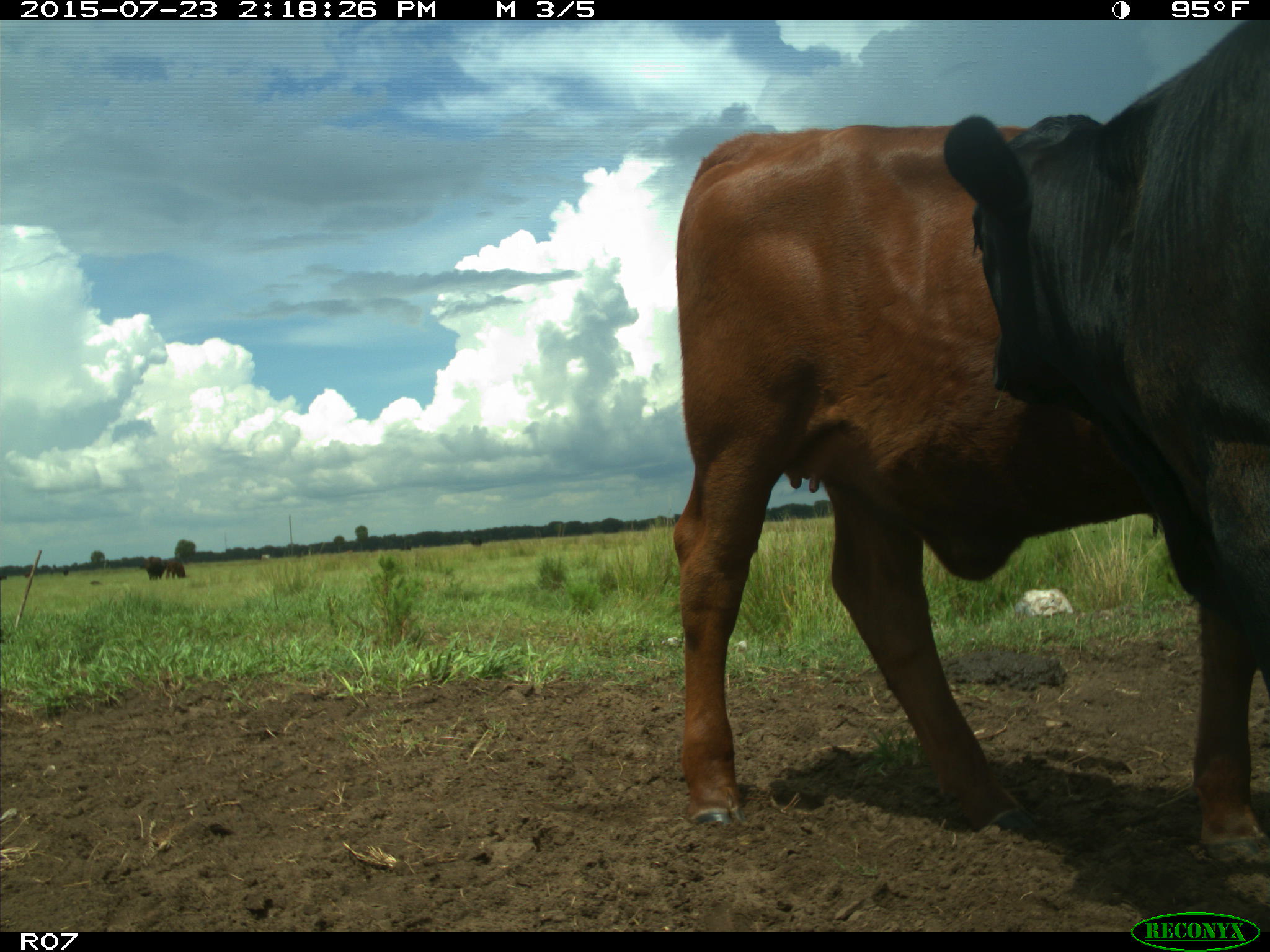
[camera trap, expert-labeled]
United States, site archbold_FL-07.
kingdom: Animalia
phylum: Chordata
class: Mammalia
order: Artiodactyla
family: Bovidae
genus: Bos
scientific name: Bos taurus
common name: domestic cow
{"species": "Bos taurus (domestic cow)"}